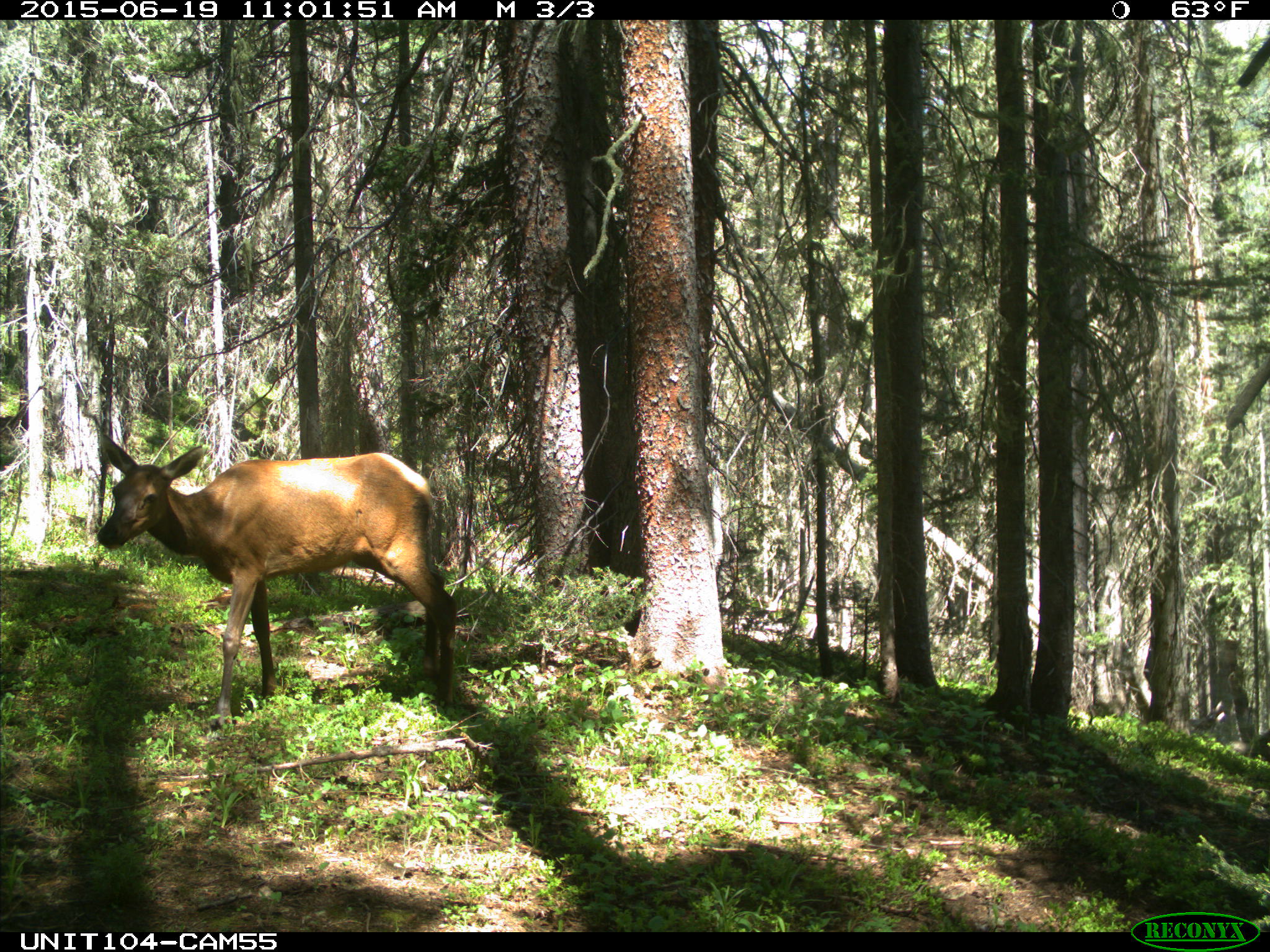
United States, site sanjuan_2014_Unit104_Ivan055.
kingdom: Animalia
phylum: Chordata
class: Mammalia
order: Artiodactyla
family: Cervidae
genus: Cervus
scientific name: Cervus elaphus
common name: red deer